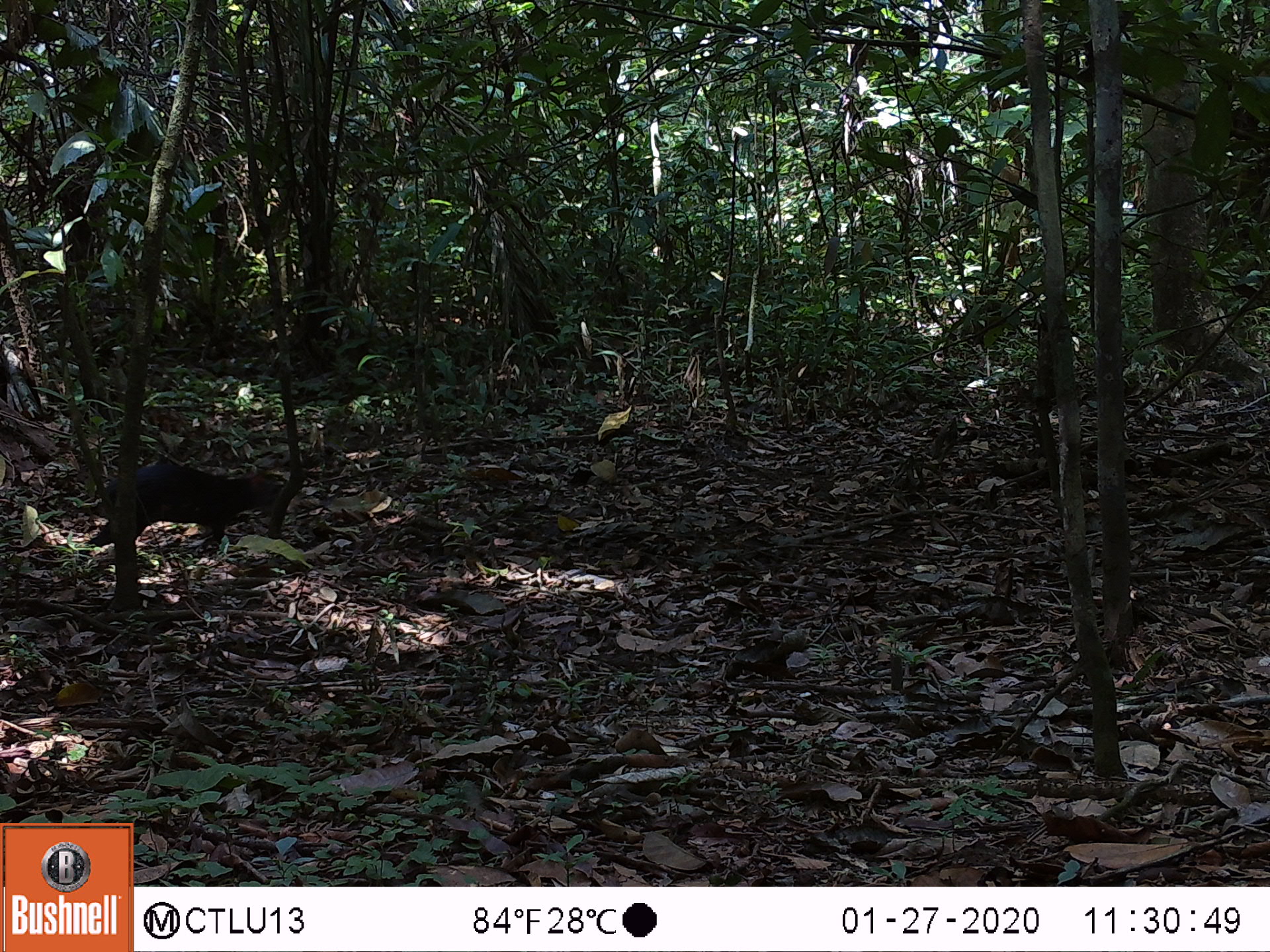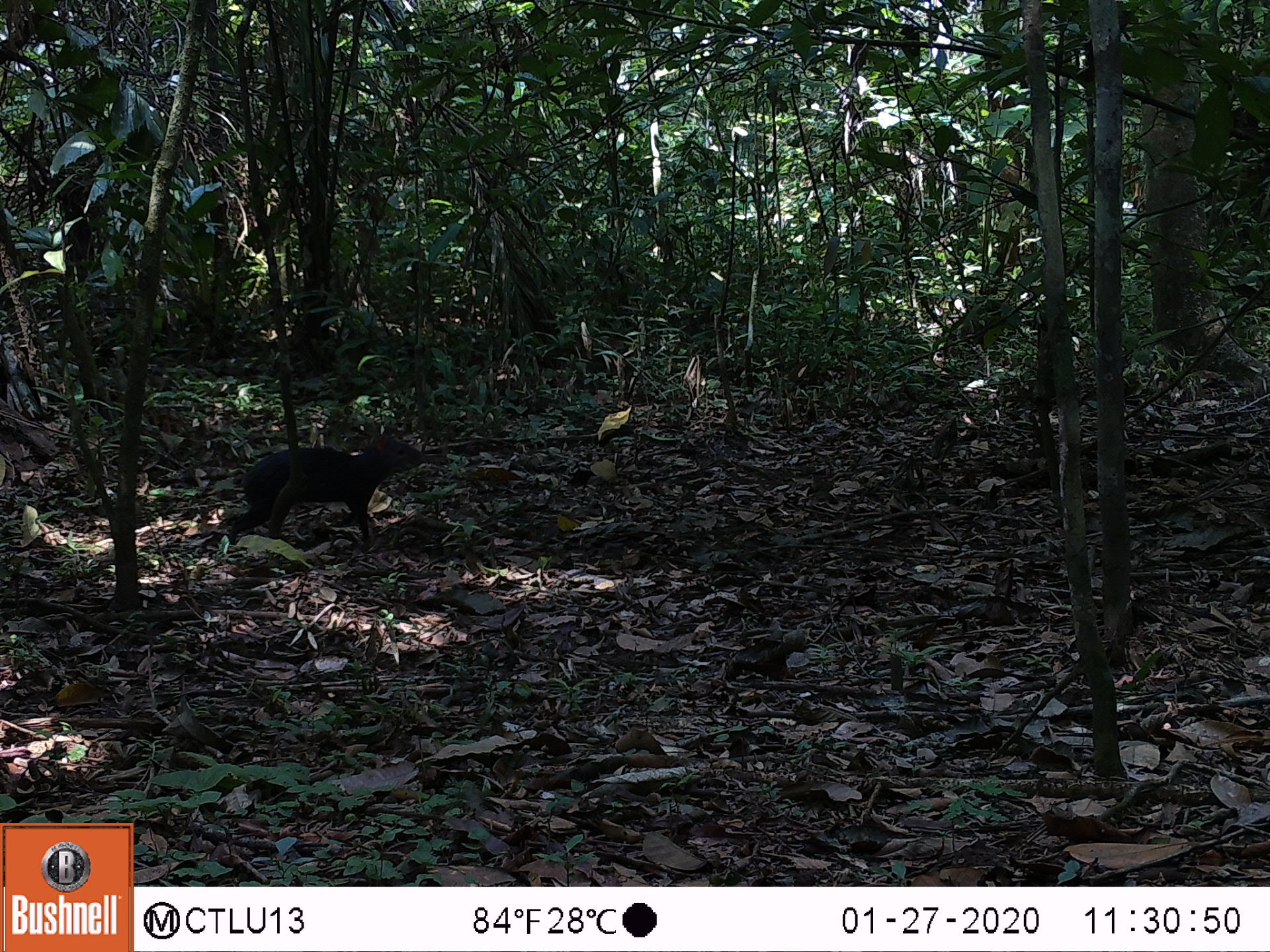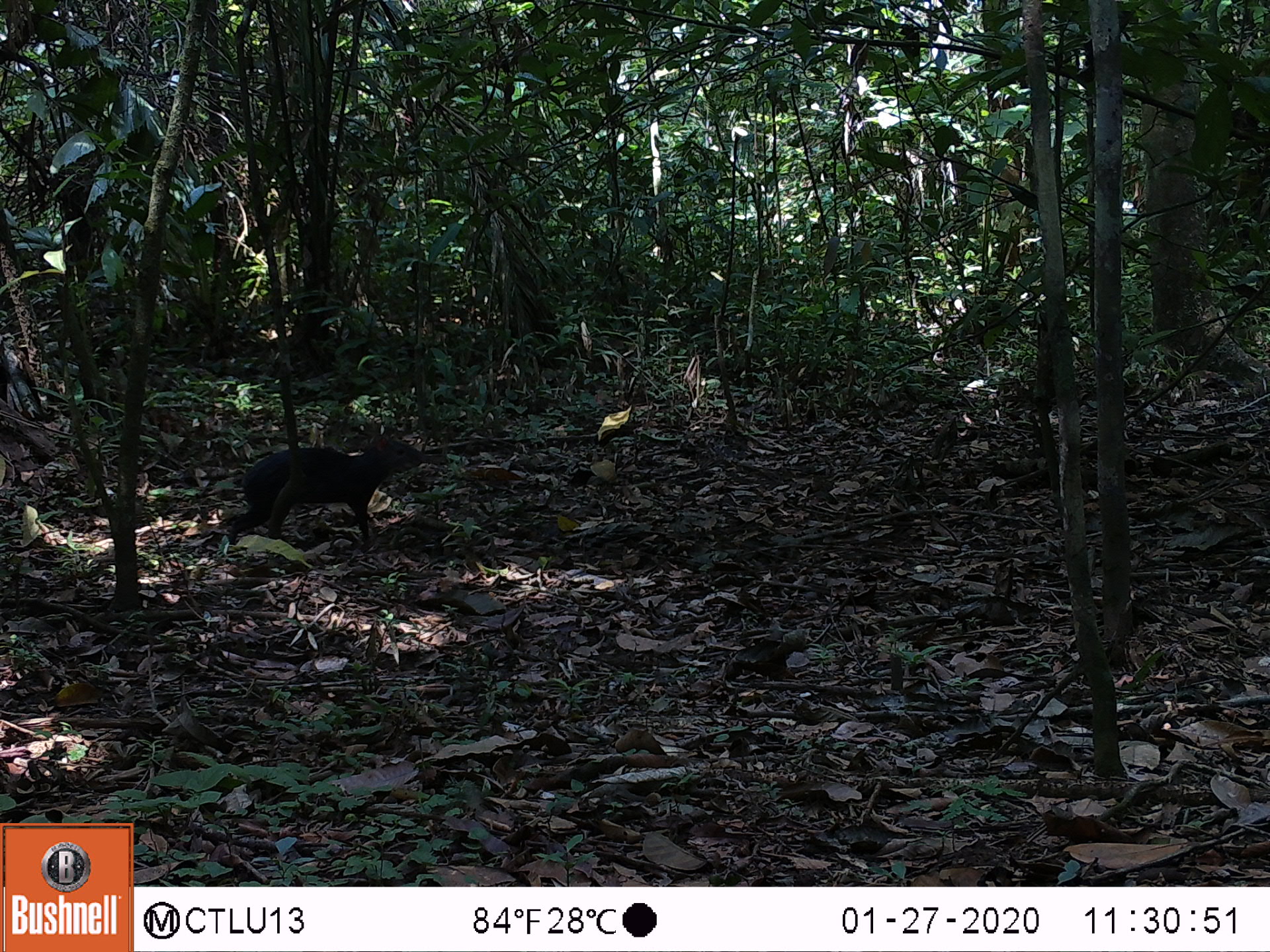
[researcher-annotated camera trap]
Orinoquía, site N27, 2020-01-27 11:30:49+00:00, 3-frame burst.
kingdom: Animalia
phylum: Chordata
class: Mammalia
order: Rodentia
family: Dasyproctidae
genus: Dasyprocta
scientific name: Dasyprocta fuliginosa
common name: black agouti